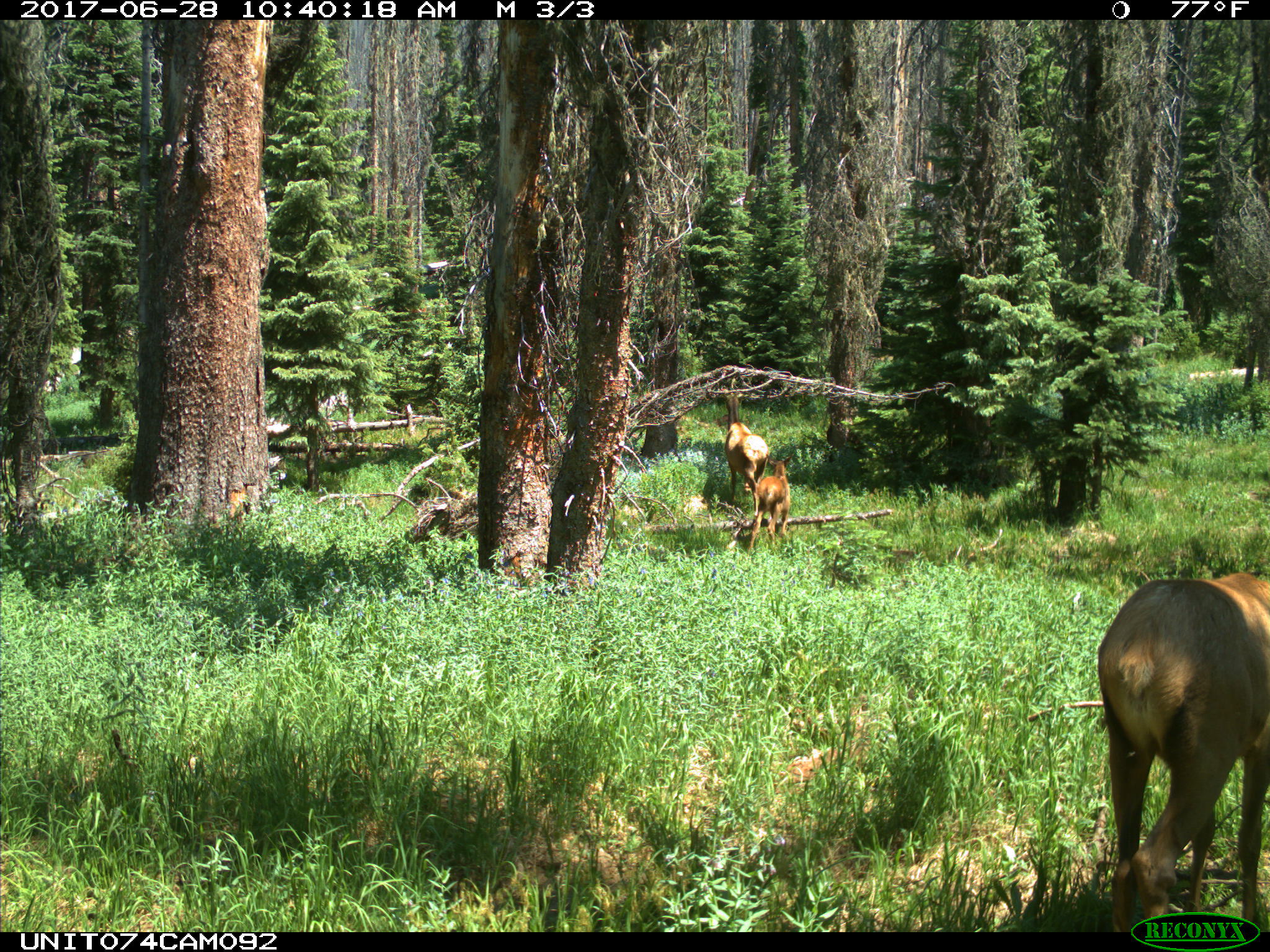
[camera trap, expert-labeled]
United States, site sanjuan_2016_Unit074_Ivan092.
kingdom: Animalia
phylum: Chordata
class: Mammalia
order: Artiodactyla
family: Cervidae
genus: Cervus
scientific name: Cervus elaphus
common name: red deer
Cervus elaphus (red deer).